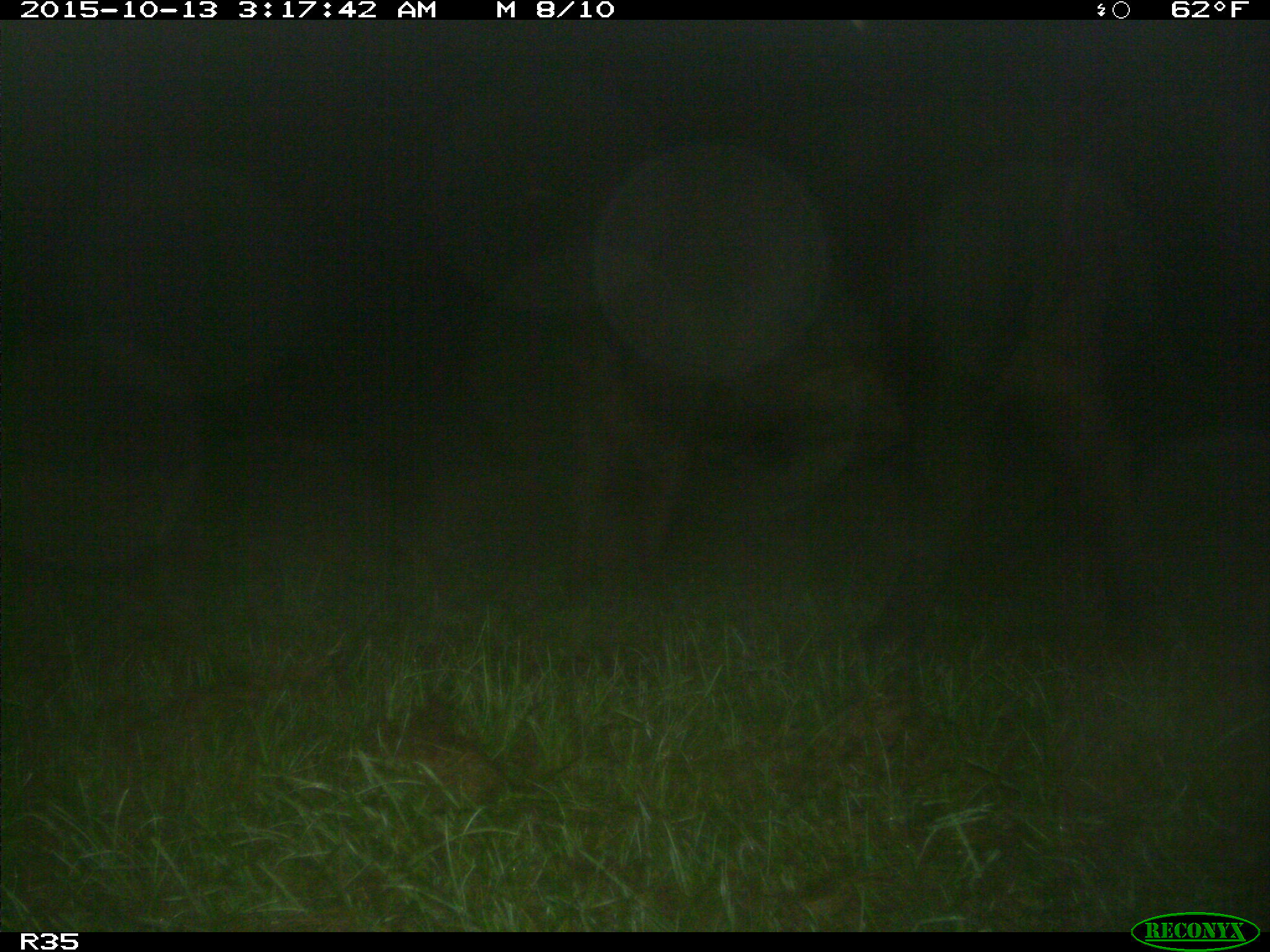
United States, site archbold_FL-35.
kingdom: Animalia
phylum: Chordata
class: Mammalia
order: Artiodactyla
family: Bovidae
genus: Bos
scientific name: Bos taurus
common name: domestic cow